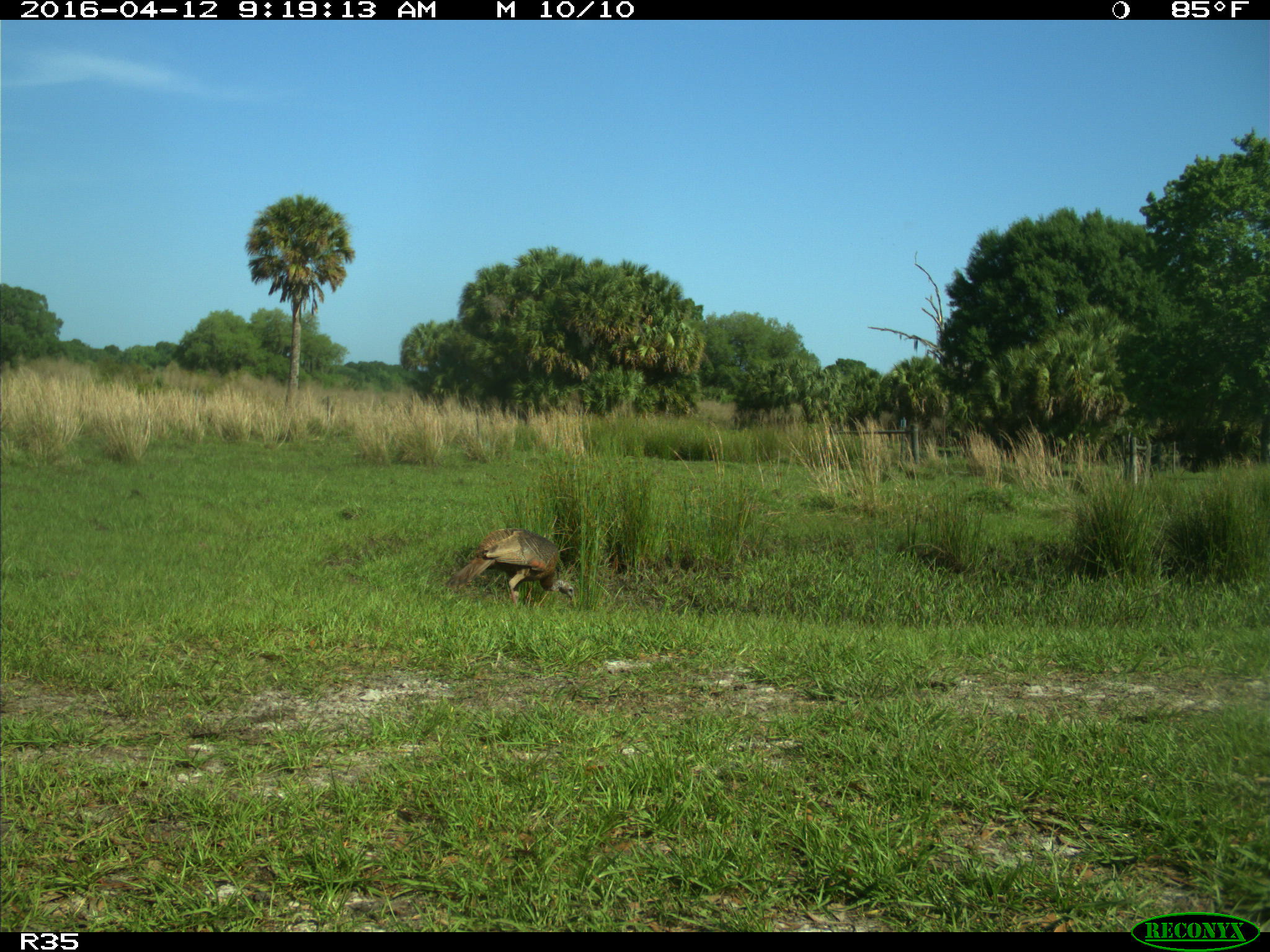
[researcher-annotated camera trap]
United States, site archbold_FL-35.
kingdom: Animalia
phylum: Chordata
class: Aves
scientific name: Aves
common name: birds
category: unidentified bird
Unidentified bird (birds) (Aves).